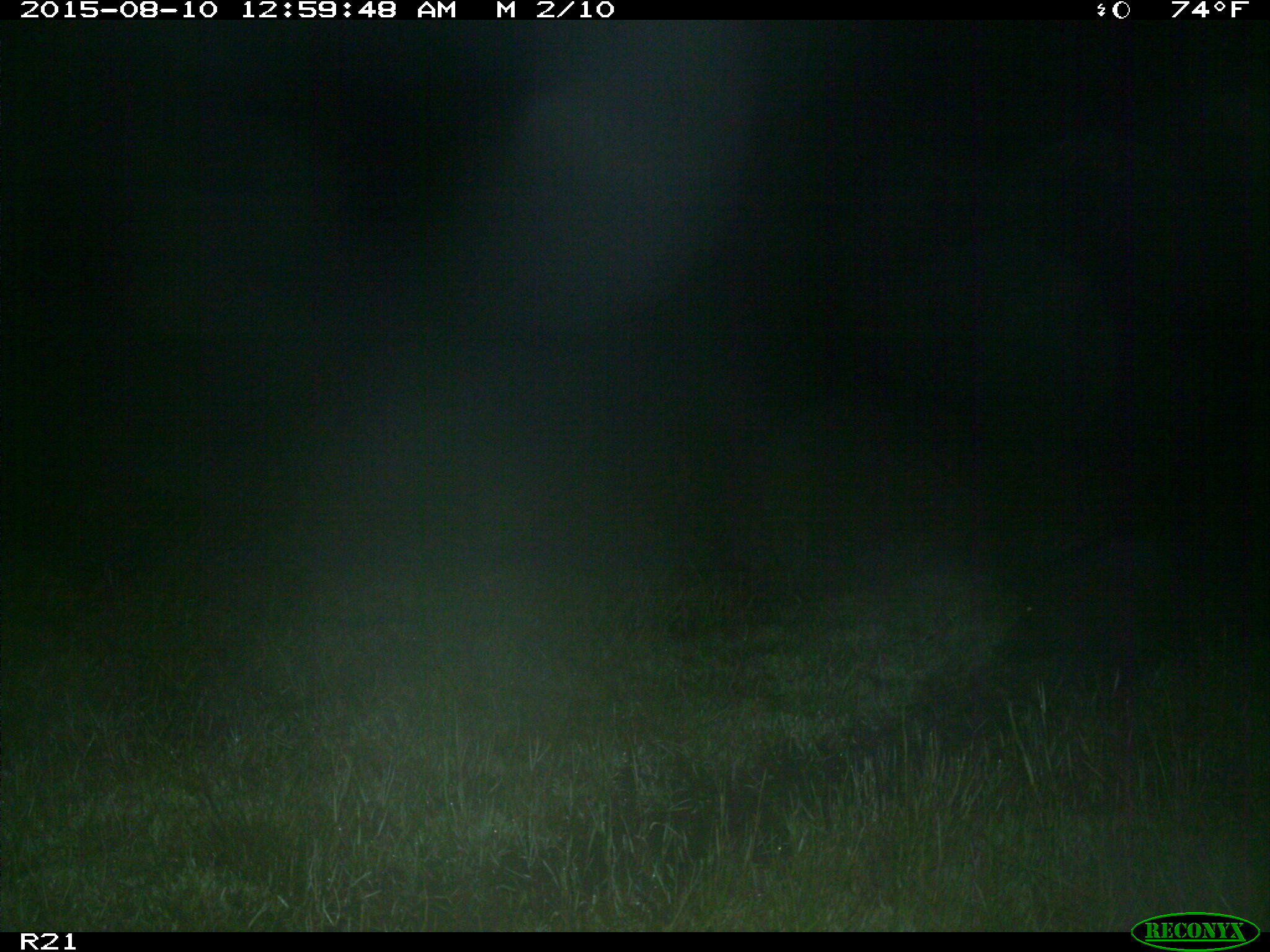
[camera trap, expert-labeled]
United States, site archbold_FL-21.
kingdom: Animalia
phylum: Chordata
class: Mammalia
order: Artiodactyla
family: Suidae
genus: Sus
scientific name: Sus scrofa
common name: wild boar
Sus scrofa (wild boar).